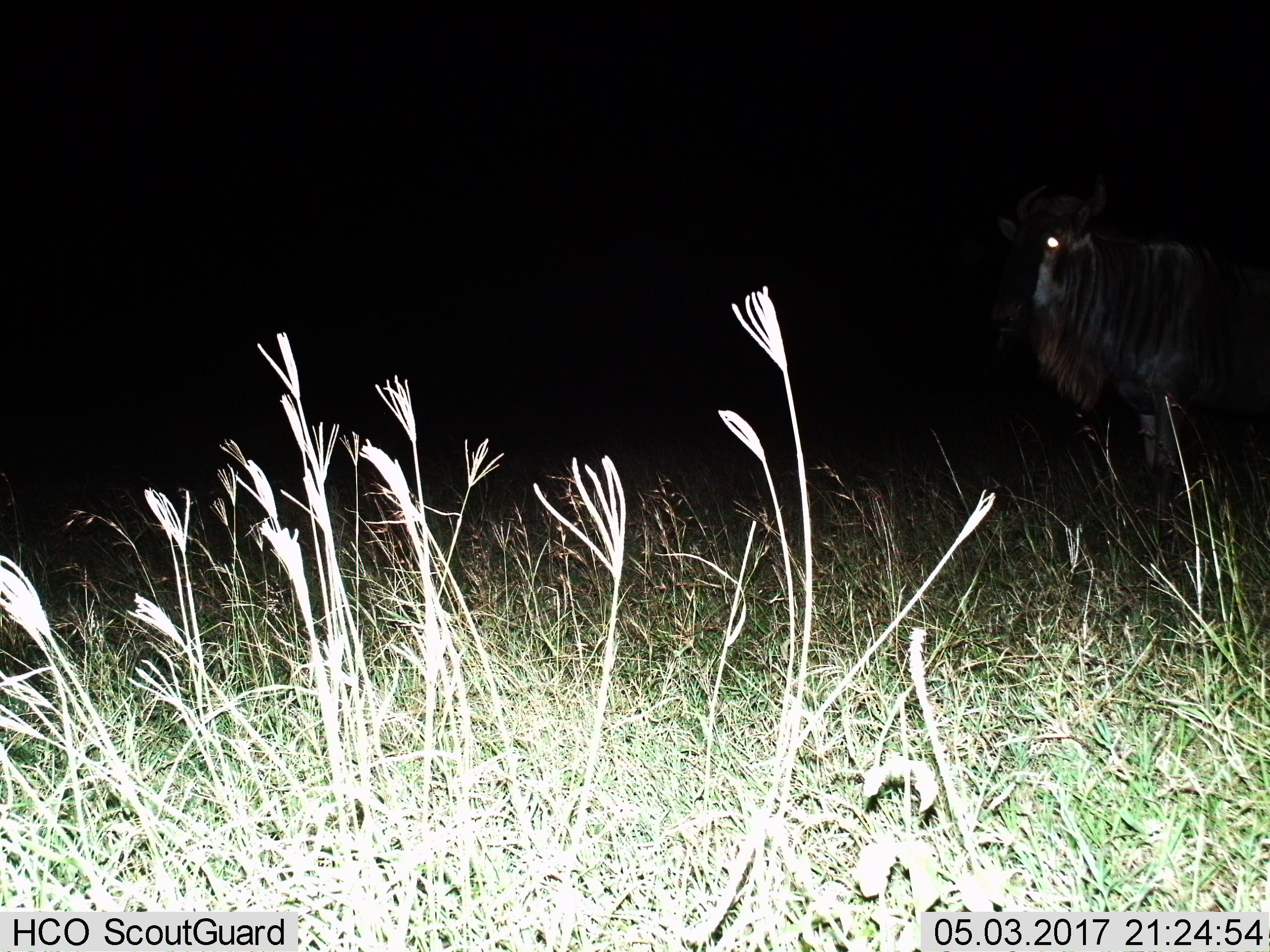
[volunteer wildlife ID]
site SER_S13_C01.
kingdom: Animalia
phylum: Chordata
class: Mammalia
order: Artiodactyla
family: Bovidae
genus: Connochaetes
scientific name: Connochaetes taurinus taurinus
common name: blue wildebeest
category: wildebeestblue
Wildebeestblue (blue wildebeest) (Connochaetes taurinus taurinus), count 1. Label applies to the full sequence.